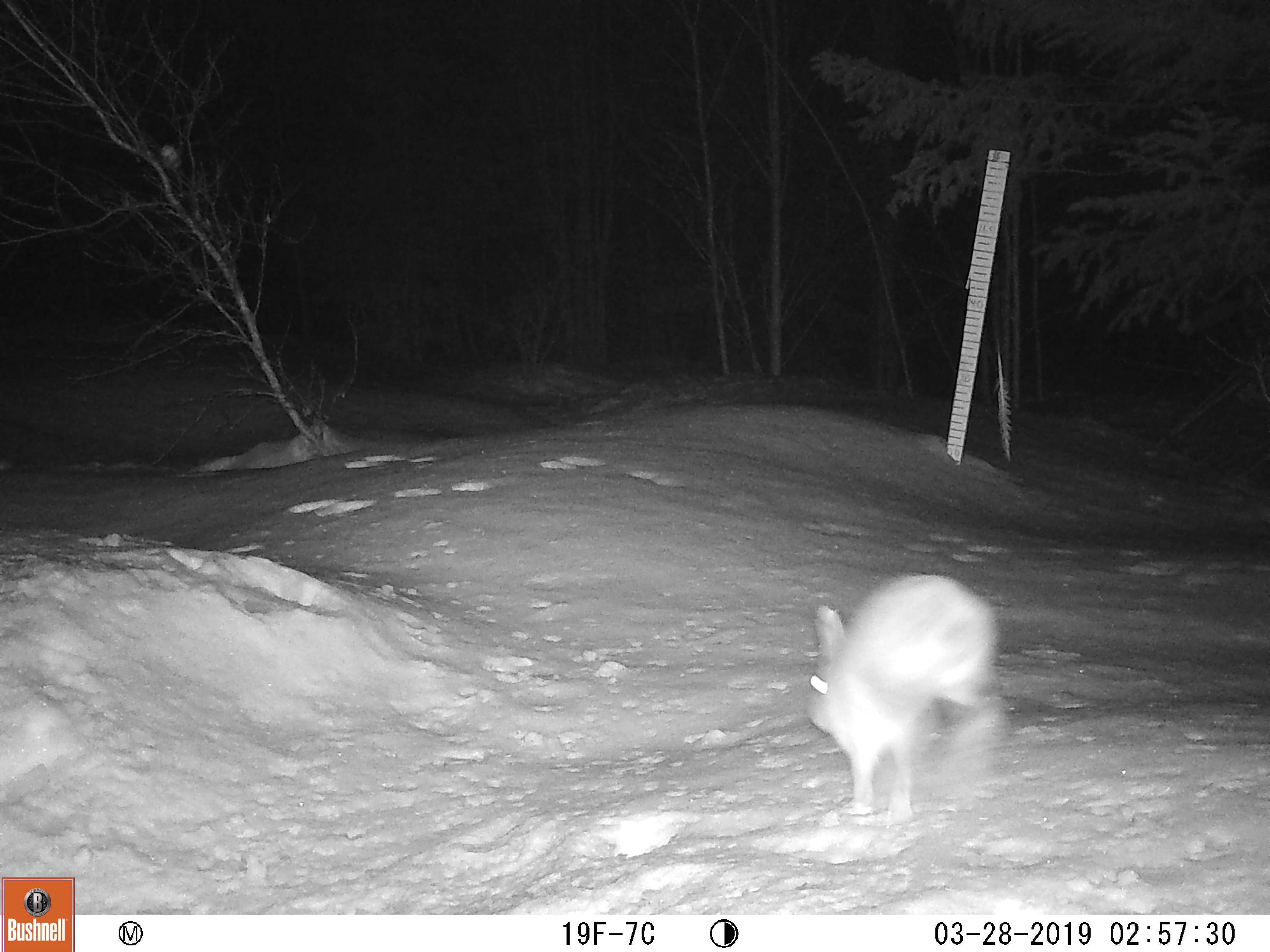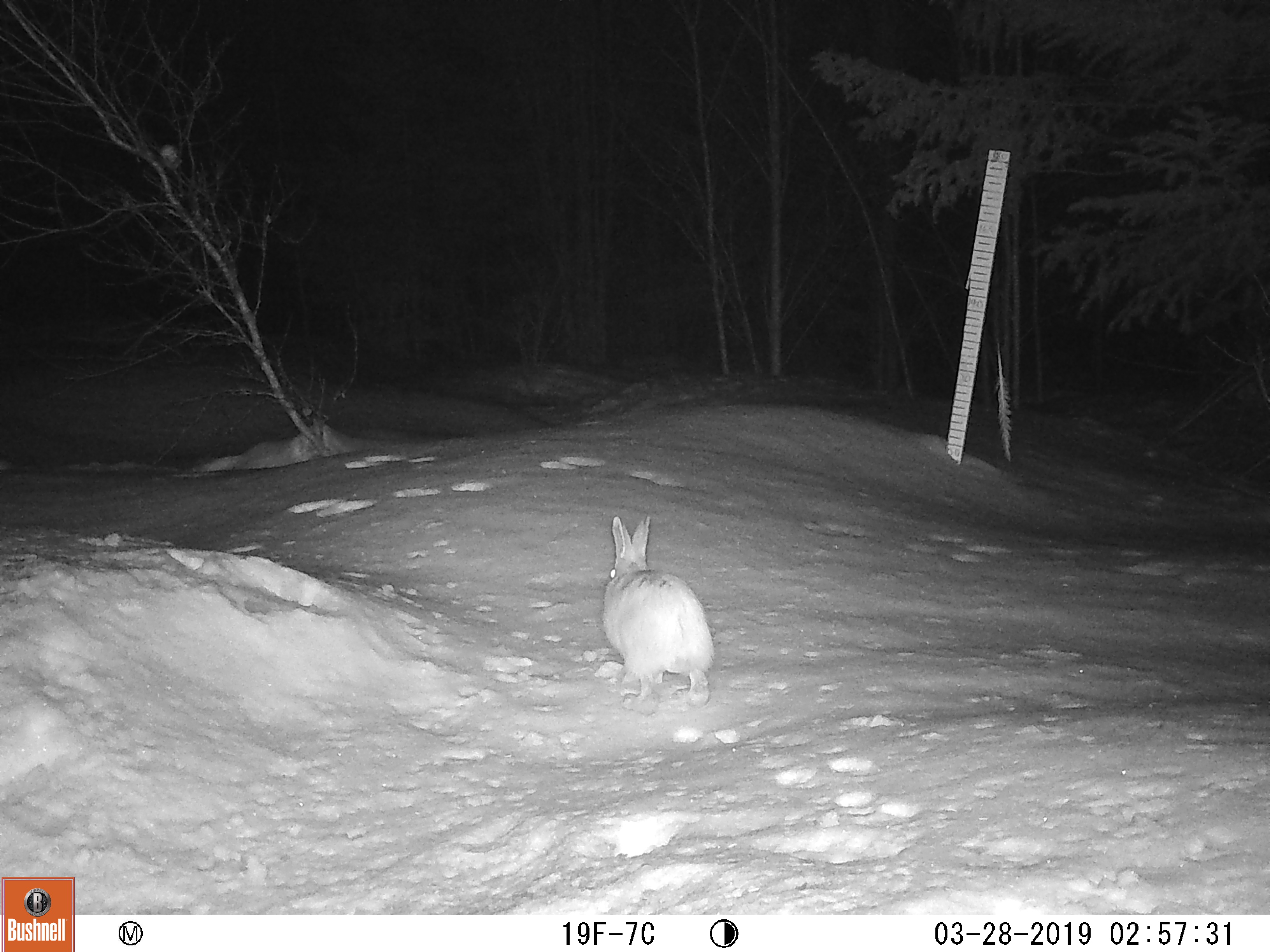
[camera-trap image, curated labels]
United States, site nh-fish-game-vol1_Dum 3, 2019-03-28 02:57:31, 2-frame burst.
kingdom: Animalia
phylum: Chordata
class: Mammalia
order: Lagomorpha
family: Leporidae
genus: Lepus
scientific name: Lepus americanus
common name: snowshoe hare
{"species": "snowshoe hare (Lepus americanus)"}